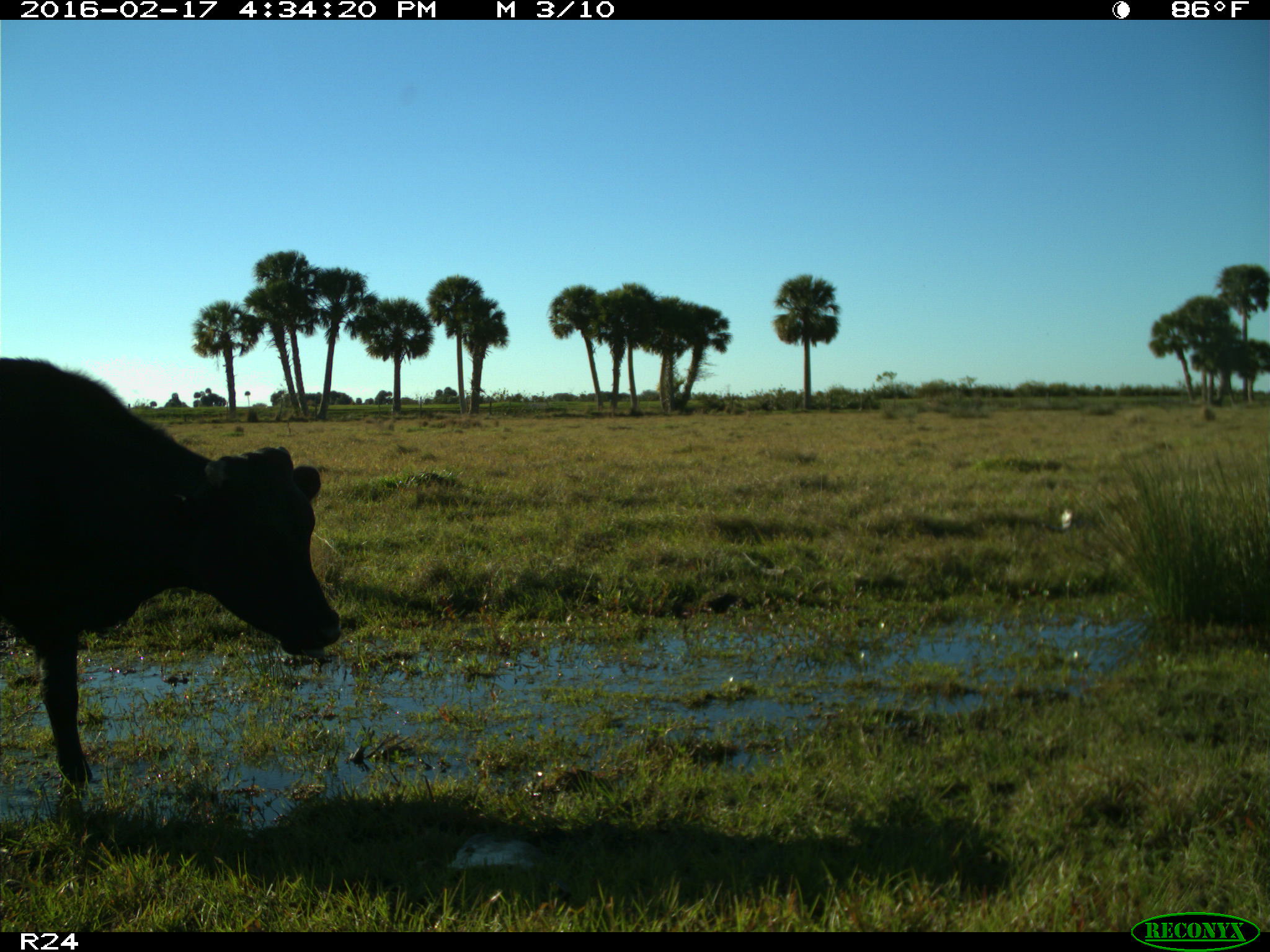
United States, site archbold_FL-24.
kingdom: Animalia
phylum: Chordata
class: Mammalia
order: Artiodactyla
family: Bovidae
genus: Bos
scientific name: Bos taurus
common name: domestic cow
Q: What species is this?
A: Bos taurus (domestic cow).